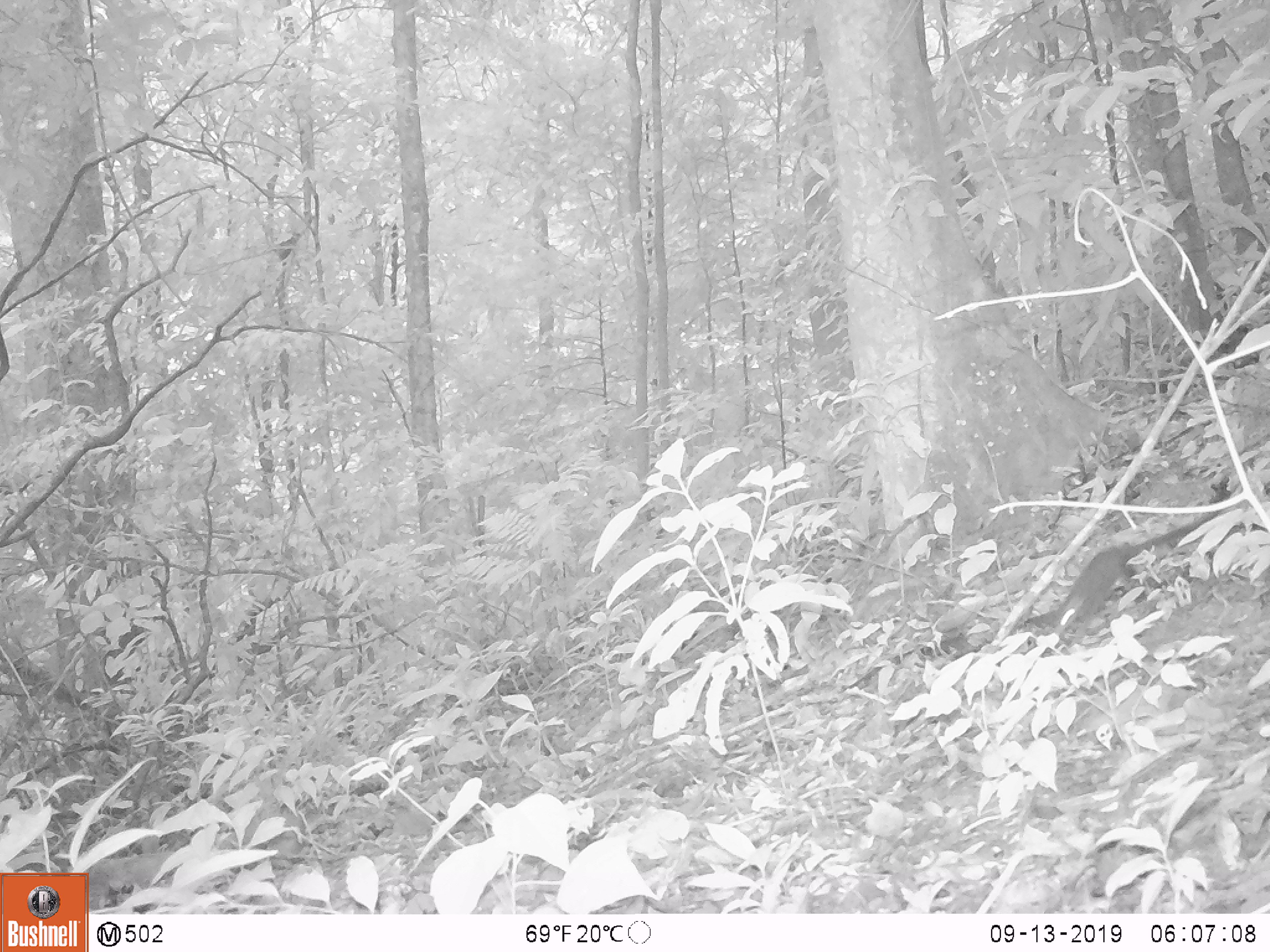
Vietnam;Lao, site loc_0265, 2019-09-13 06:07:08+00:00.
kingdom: Animalia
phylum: Chordata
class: Mammalia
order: Scandentia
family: Tupaiidae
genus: Tupaia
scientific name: Tupaia belangeri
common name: northern treeshrew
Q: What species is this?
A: Northern treeshrew (Tupaia belangeri).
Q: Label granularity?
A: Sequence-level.